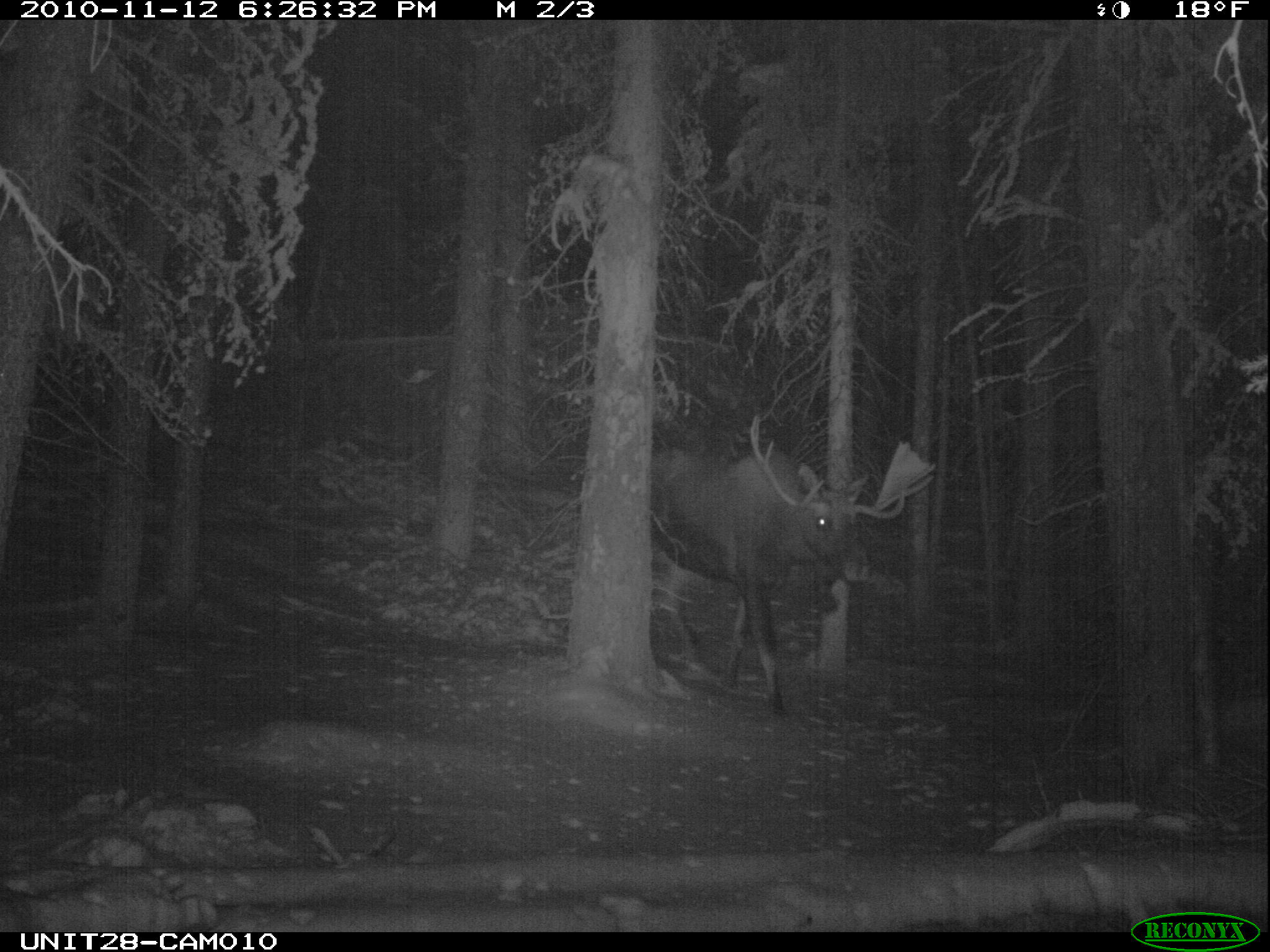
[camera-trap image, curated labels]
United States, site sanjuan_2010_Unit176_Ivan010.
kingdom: Animalia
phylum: Chordata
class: Mammalia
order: Artiodactyla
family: Cervidae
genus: Alces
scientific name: Alces alces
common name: moose